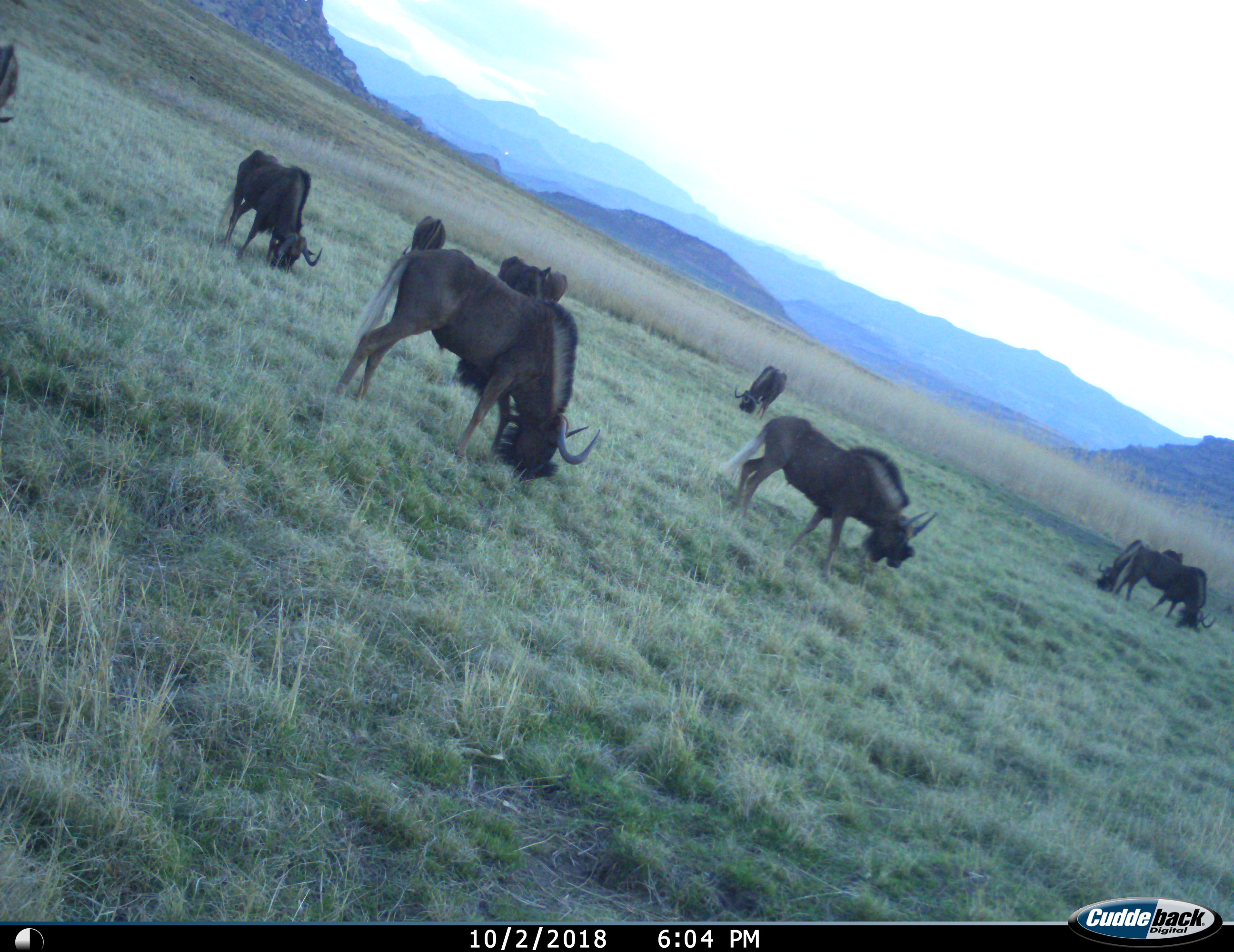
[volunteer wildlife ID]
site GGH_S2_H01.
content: unidentified animal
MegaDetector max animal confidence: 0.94